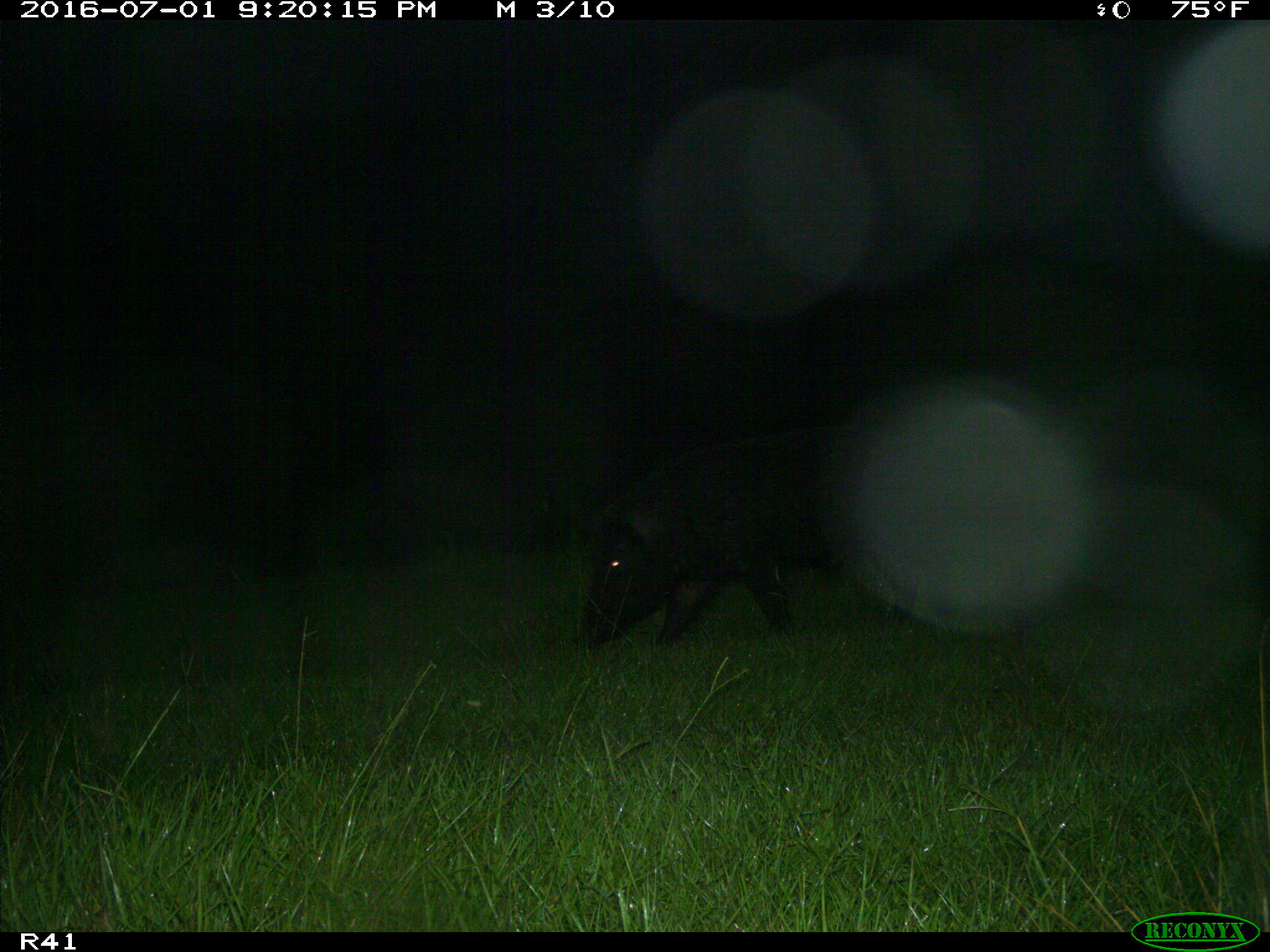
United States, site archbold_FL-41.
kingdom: Animalia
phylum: Chordata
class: Mammalia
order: Artiodactyla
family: Suidae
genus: Sus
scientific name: Sus scrofa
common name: wild boar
Sus scrofa (wild boar).